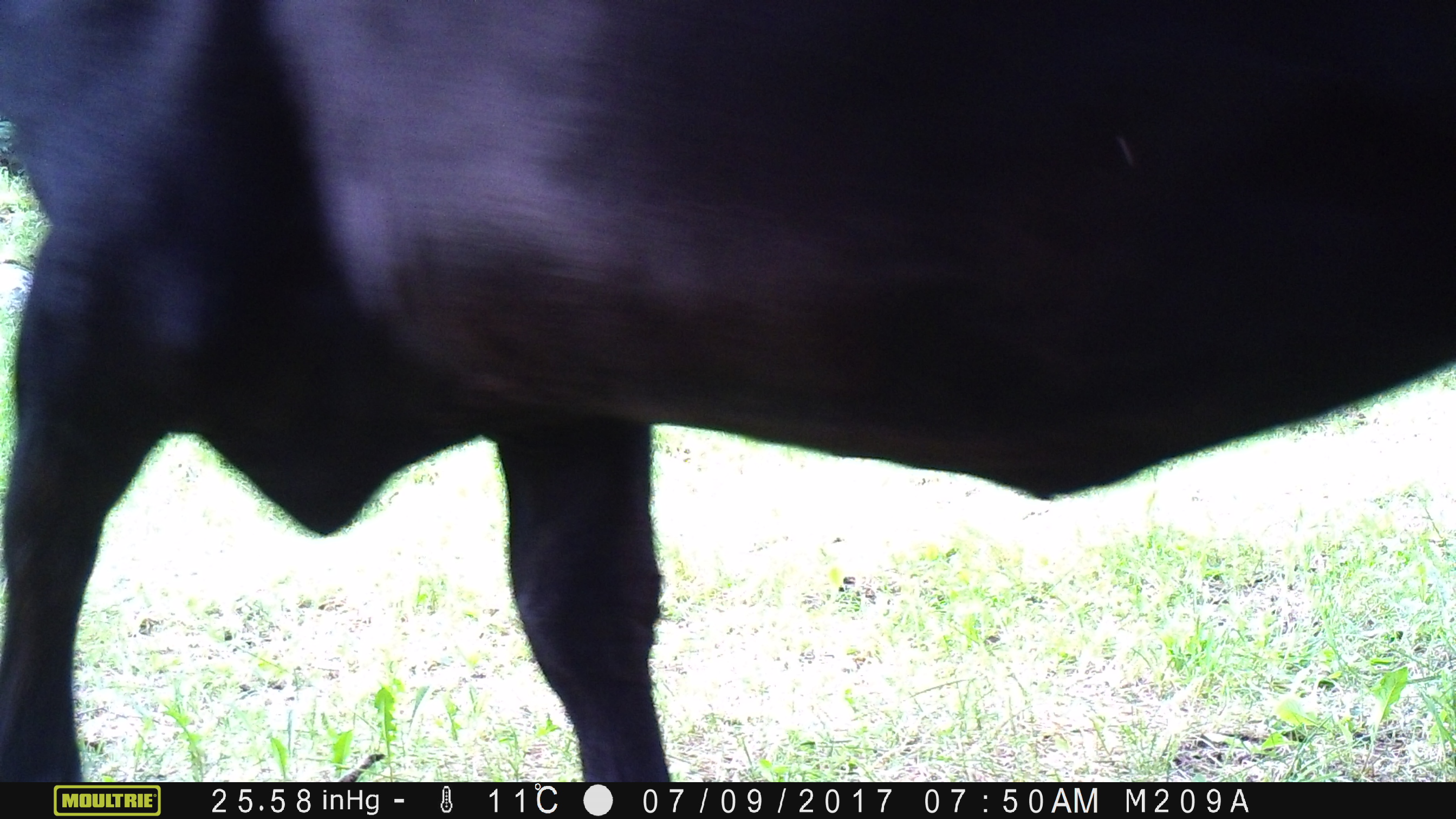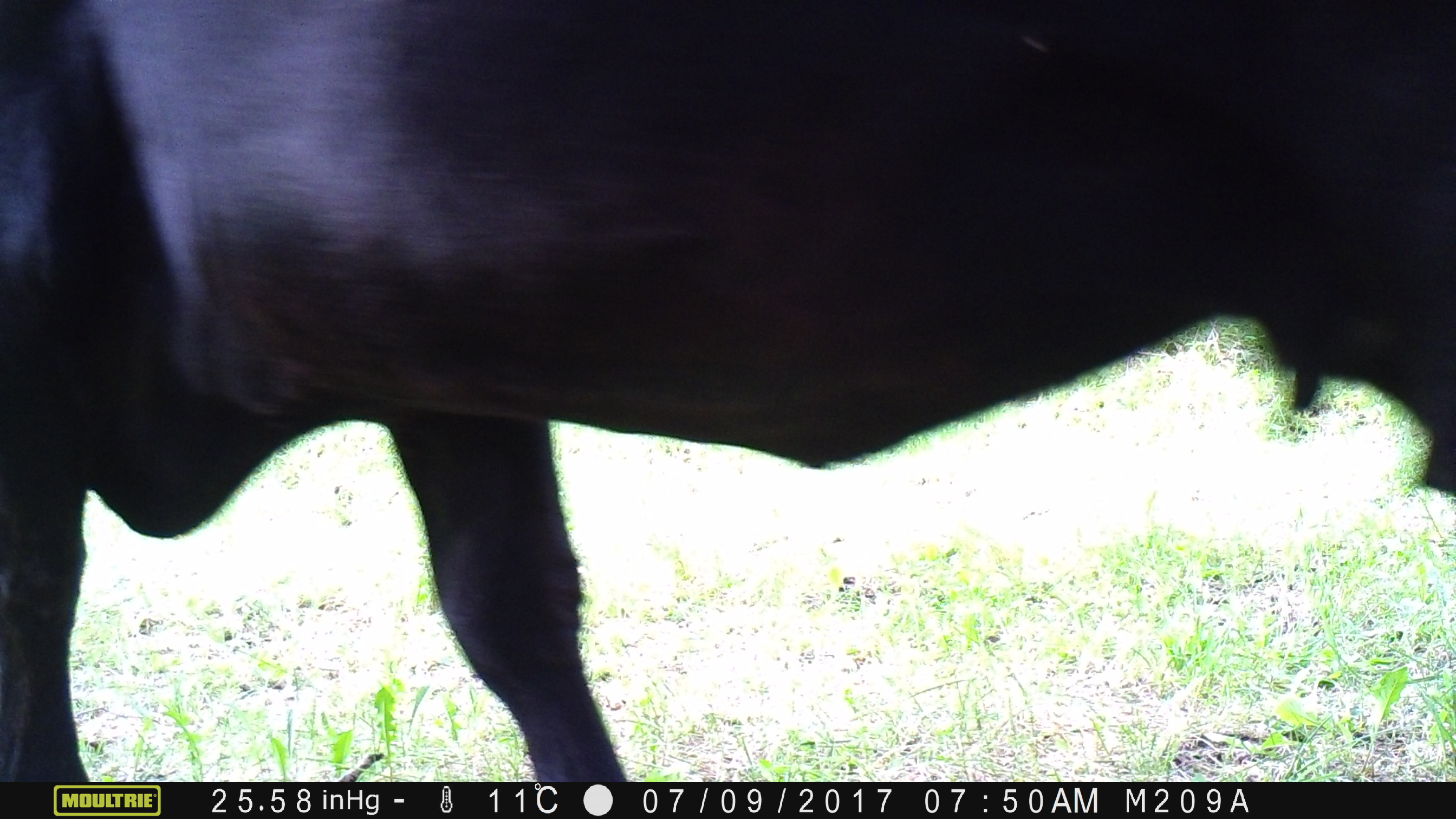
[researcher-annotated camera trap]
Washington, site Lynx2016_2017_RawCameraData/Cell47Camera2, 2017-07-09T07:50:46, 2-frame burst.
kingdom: Animalia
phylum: Chordata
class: Mammalia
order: Artiodactyla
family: Bovidae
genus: Bos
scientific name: Bos taurus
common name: domestic cattle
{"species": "domestic cattle (Bos taurus)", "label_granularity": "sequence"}